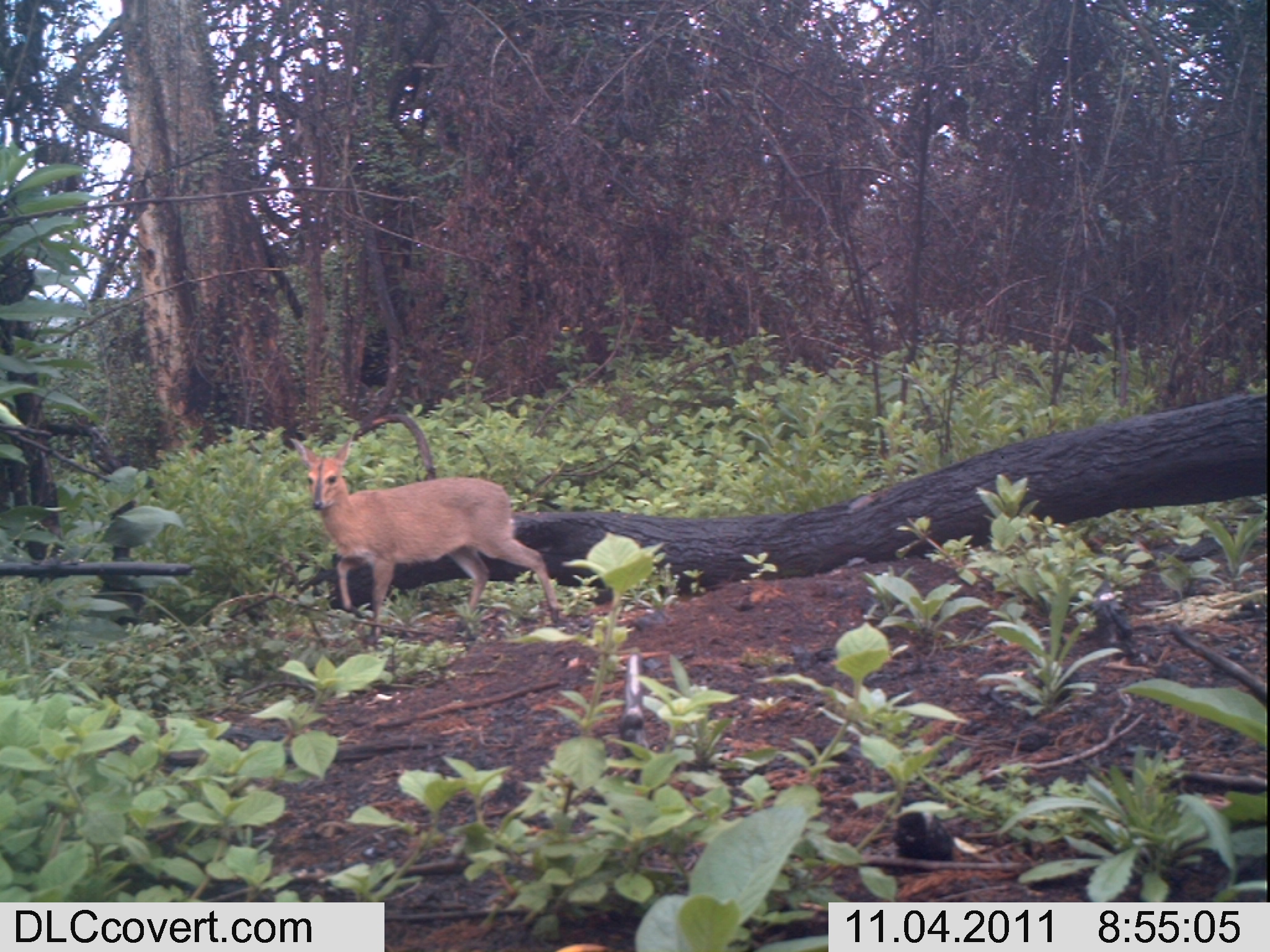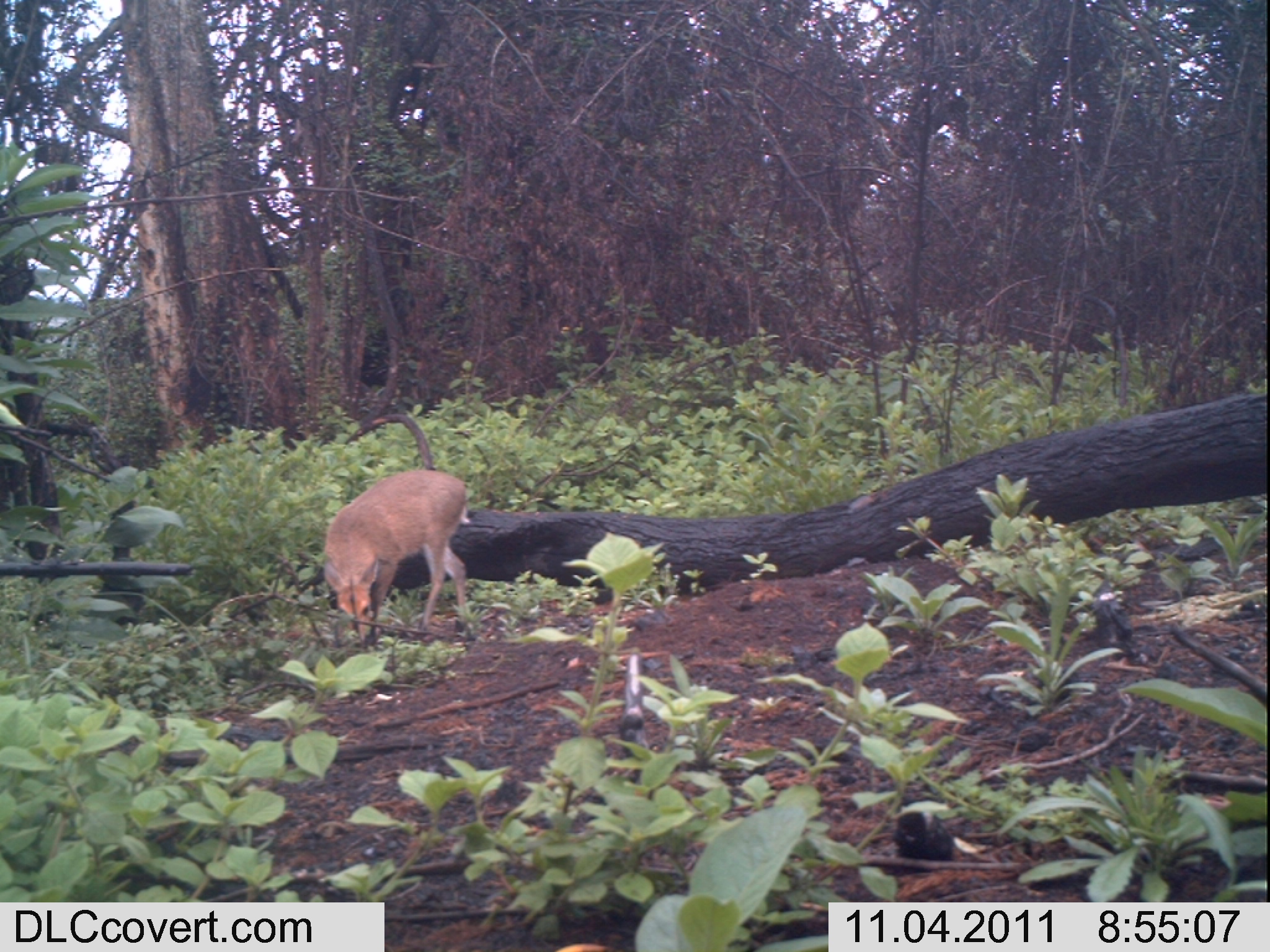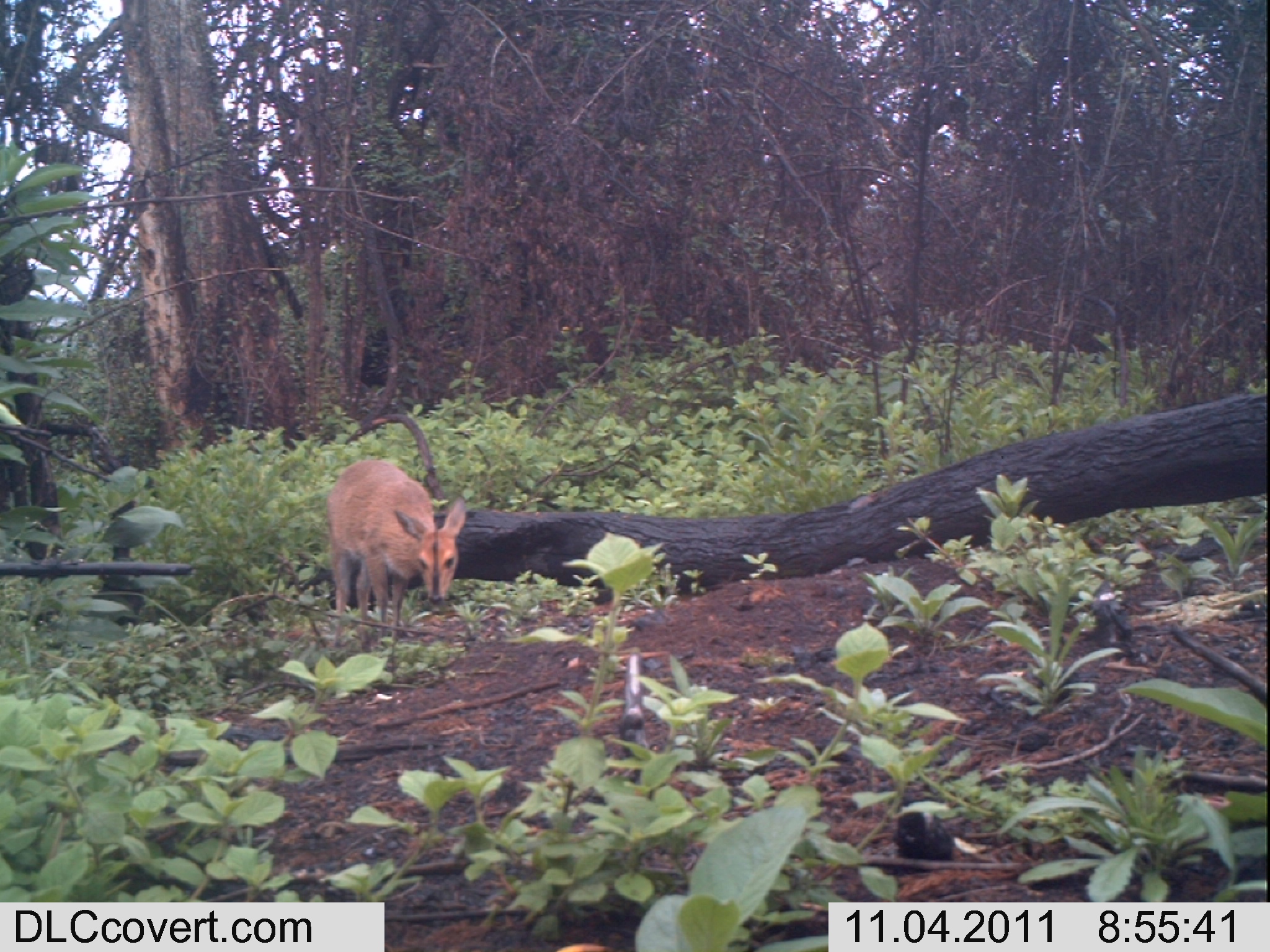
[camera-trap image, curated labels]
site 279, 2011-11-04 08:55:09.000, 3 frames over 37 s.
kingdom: Animalia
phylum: Chordata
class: Aves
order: Galliformes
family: Phasianidae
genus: Francolinus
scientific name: Francolinus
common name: francolins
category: francolinus sp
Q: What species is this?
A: Francolinus sp (francolins) (Francolinus).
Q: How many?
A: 1.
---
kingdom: Animalia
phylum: Chordata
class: Mammalia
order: Artiodactyla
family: Bovidae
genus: Sylvicapra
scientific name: Sylvicapra grimmia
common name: bush duiker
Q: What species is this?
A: Sylvicapra grimmia (bush duiker).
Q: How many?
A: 1.